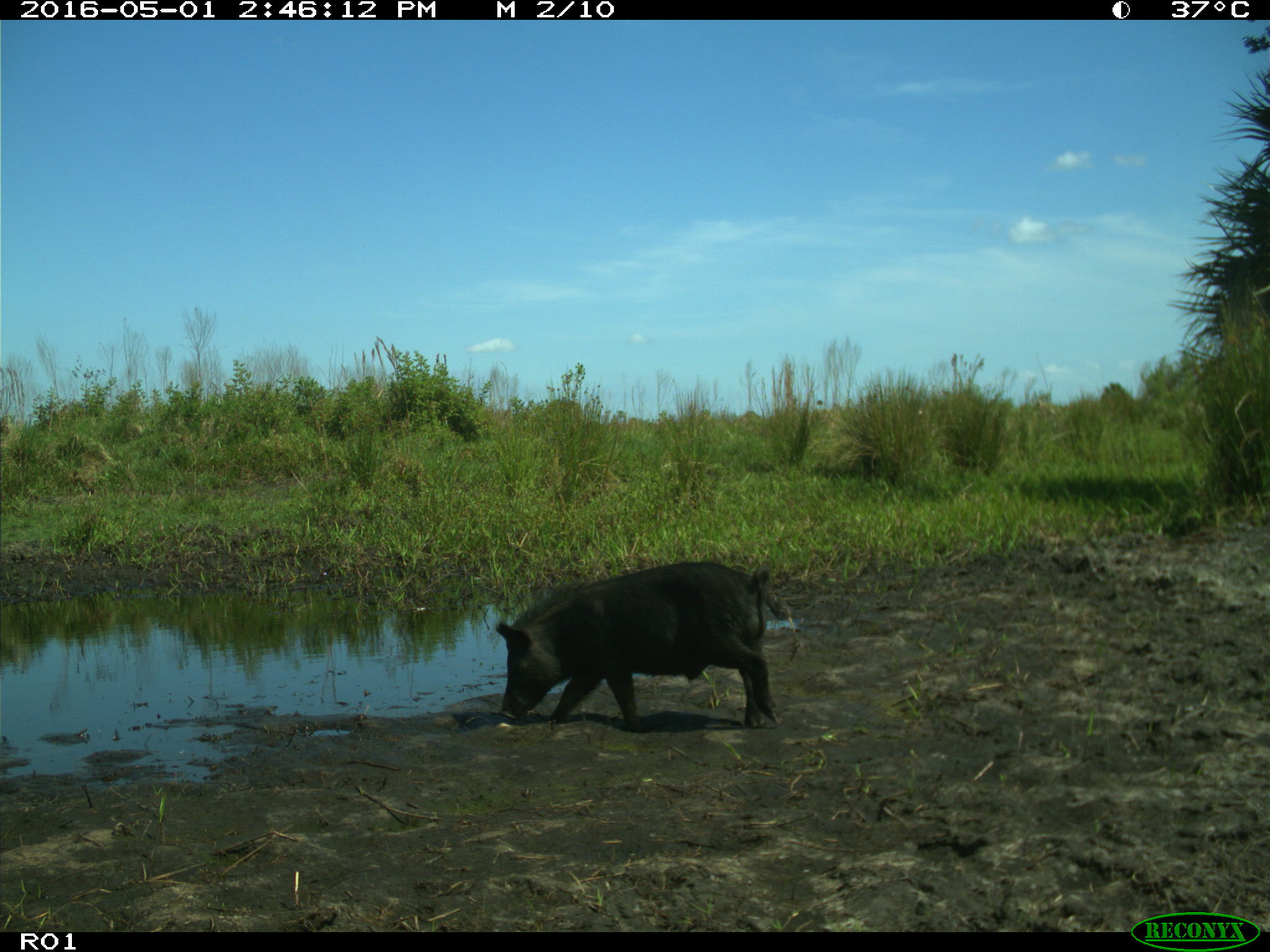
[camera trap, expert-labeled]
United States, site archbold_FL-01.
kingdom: Animalia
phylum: Chordata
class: Mammalia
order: Artiodactyla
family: Suidae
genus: Sus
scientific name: Sus scrofa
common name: wild boar